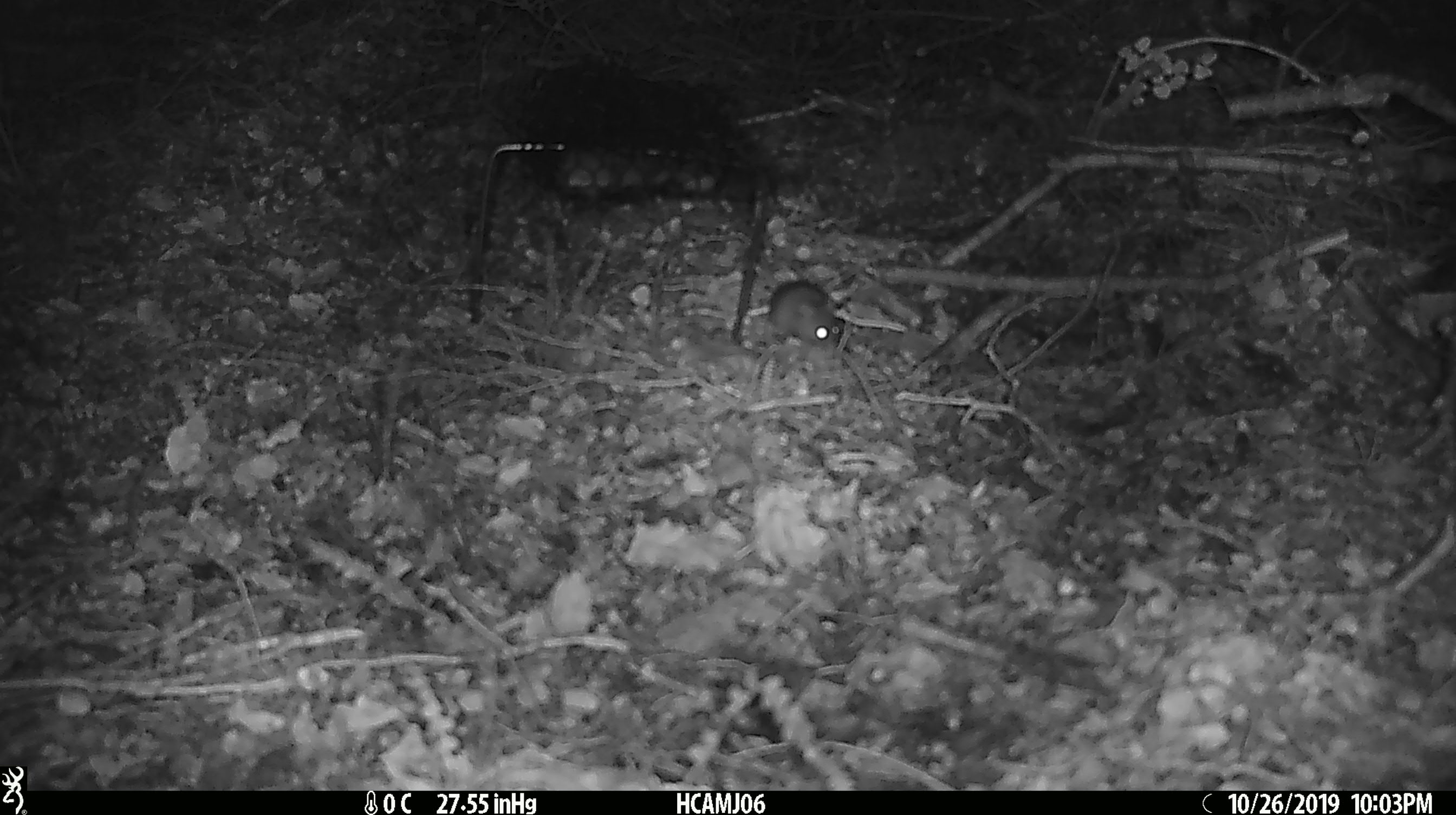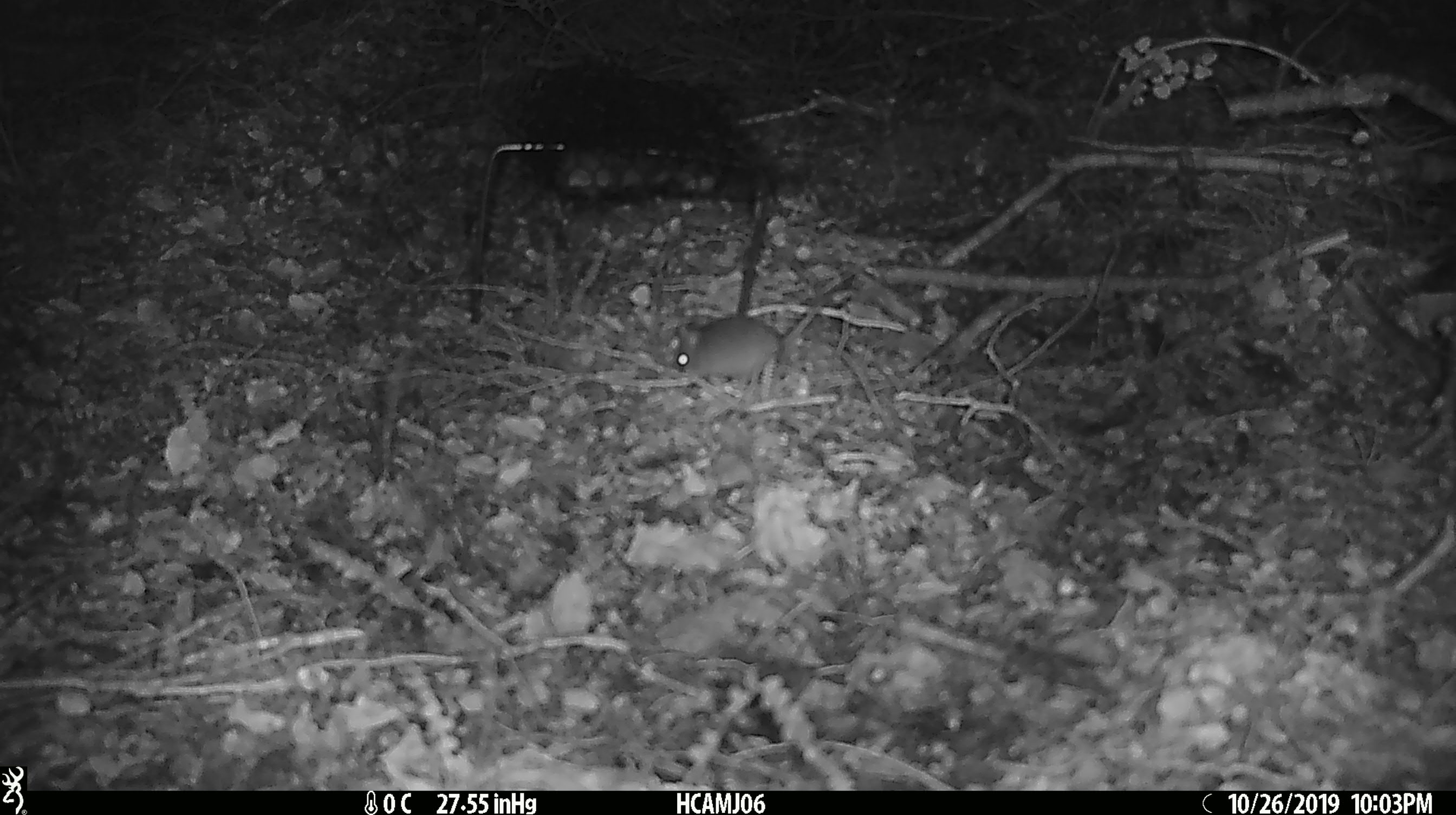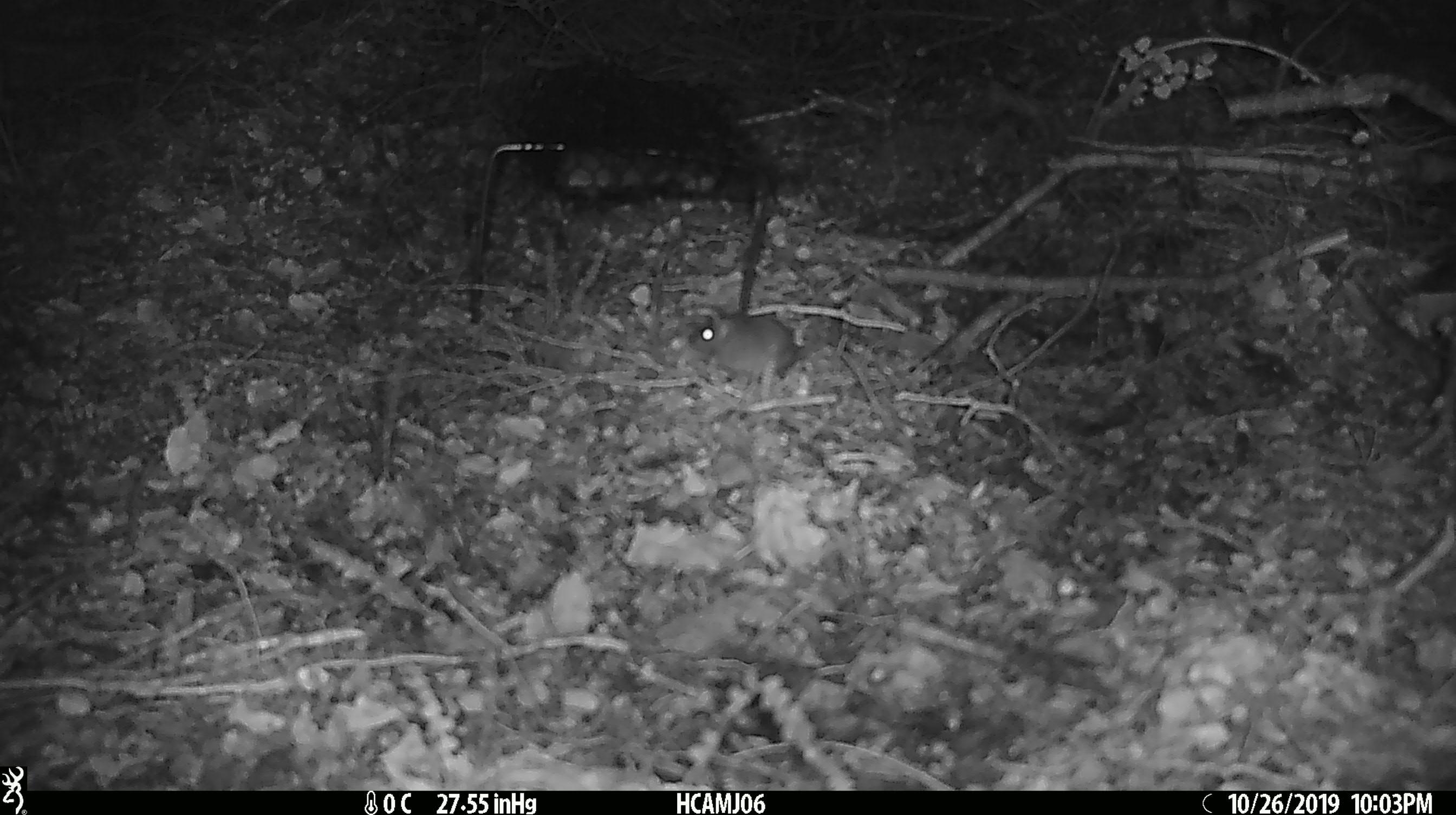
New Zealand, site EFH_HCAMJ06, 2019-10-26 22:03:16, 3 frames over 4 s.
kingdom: Animalia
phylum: Chordata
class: Mammalia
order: Rodentia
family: Muridae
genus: Mus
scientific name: Mus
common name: mouse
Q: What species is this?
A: Mouse (Mus).